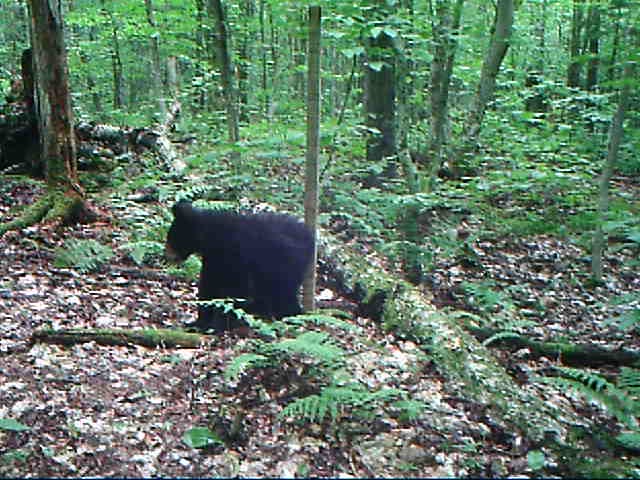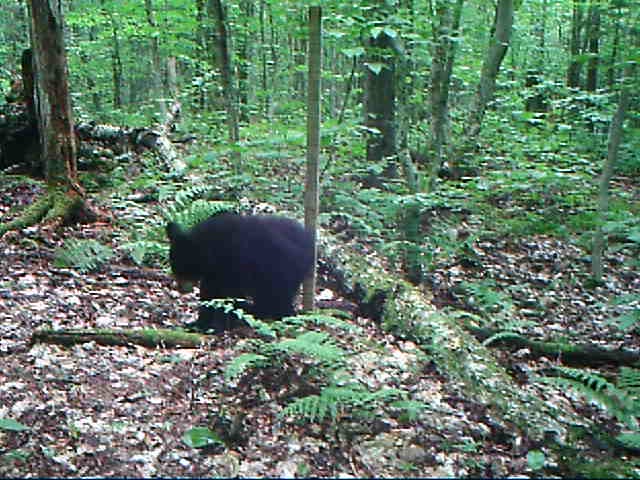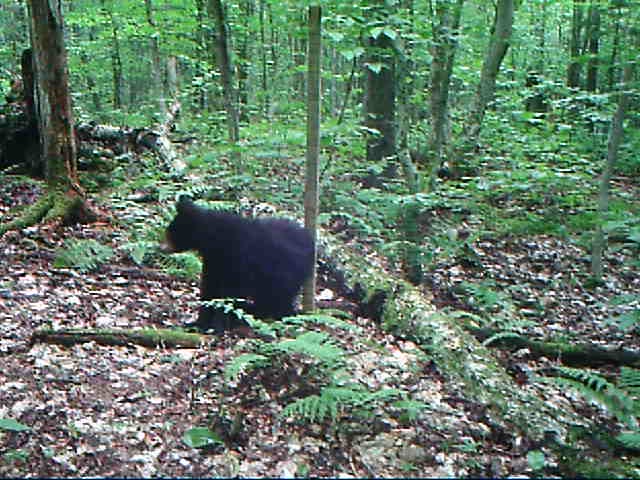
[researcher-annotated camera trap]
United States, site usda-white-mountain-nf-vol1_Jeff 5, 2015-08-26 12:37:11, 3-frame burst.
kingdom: Animalia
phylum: Chordata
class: Mammalia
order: Carnivora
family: Ursidae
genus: Ursus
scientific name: Ursus americanus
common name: black bear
Black bear (Ursus americanus).